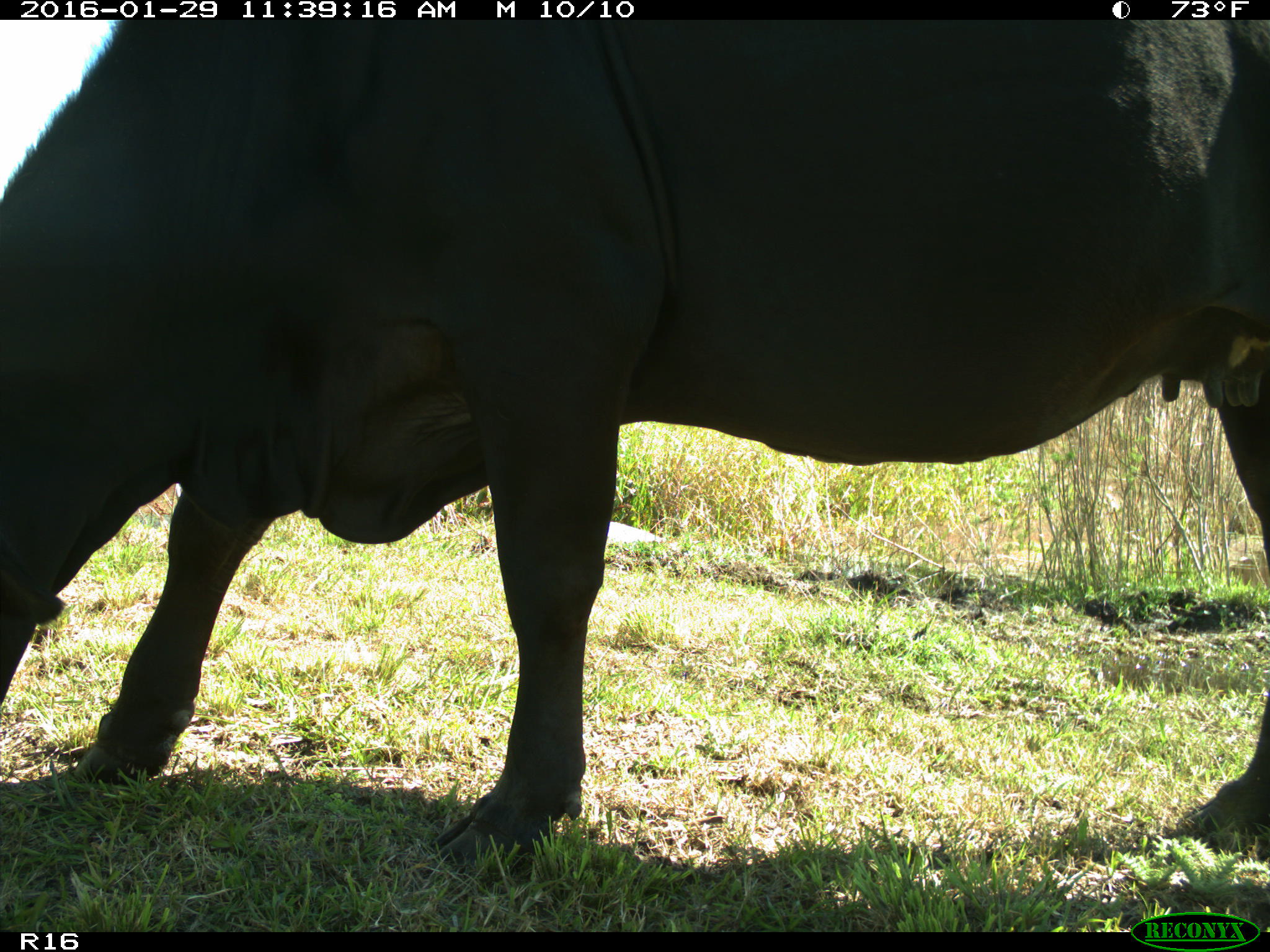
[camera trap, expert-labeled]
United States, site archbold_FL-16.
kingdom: Animalia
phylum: Chordata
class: Mammalia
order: Artiodactyla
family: Bovidae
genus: Bos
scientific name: Bos taurus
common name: domestic cow